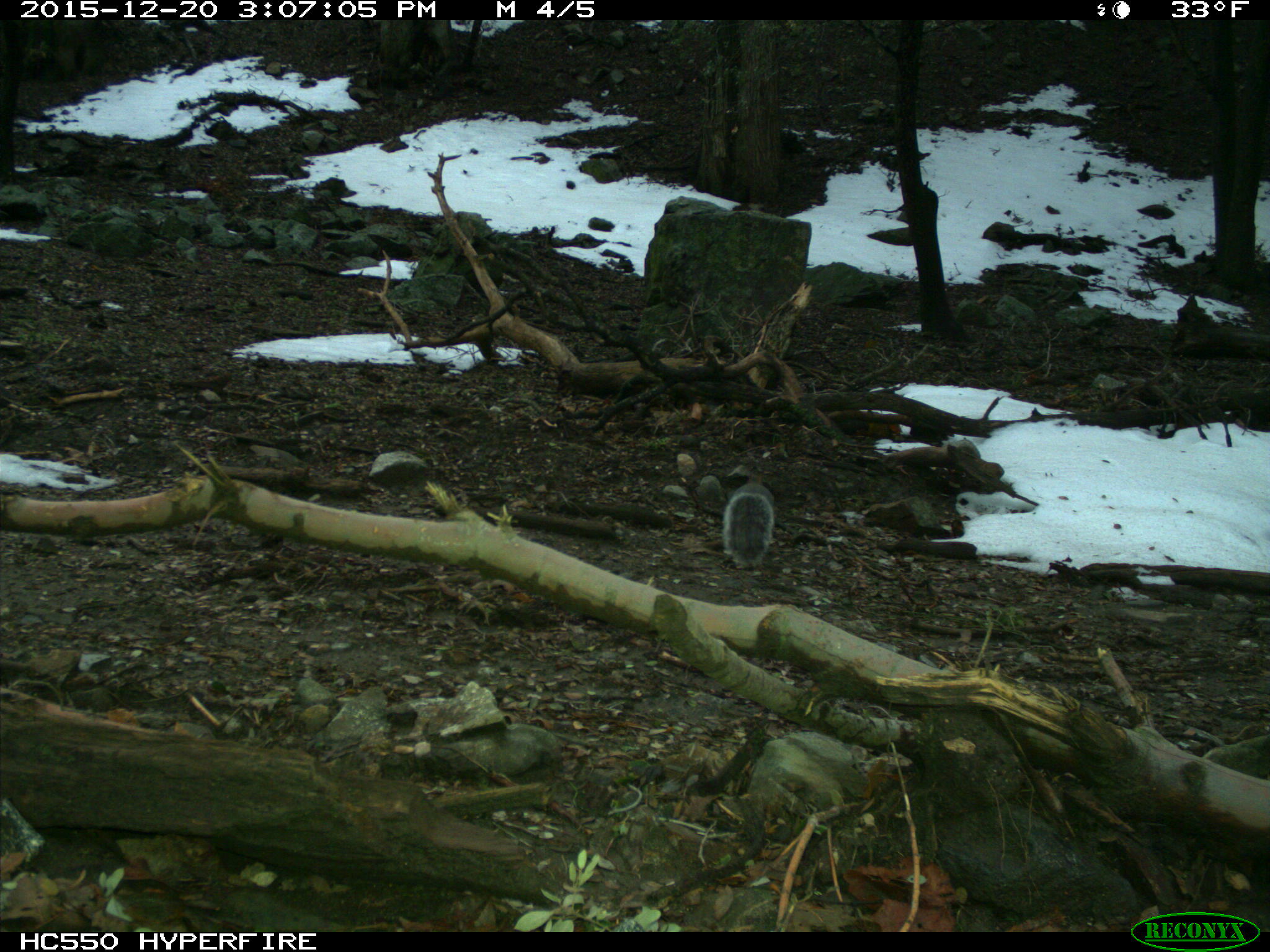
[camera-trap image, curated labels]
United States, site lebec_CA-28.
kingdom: Animalia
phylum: Chordata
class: Mammalia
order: Rodentia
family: Sciuridae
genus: Sciurus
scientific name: Sciurus carolinensis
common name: eastern gray squirrel